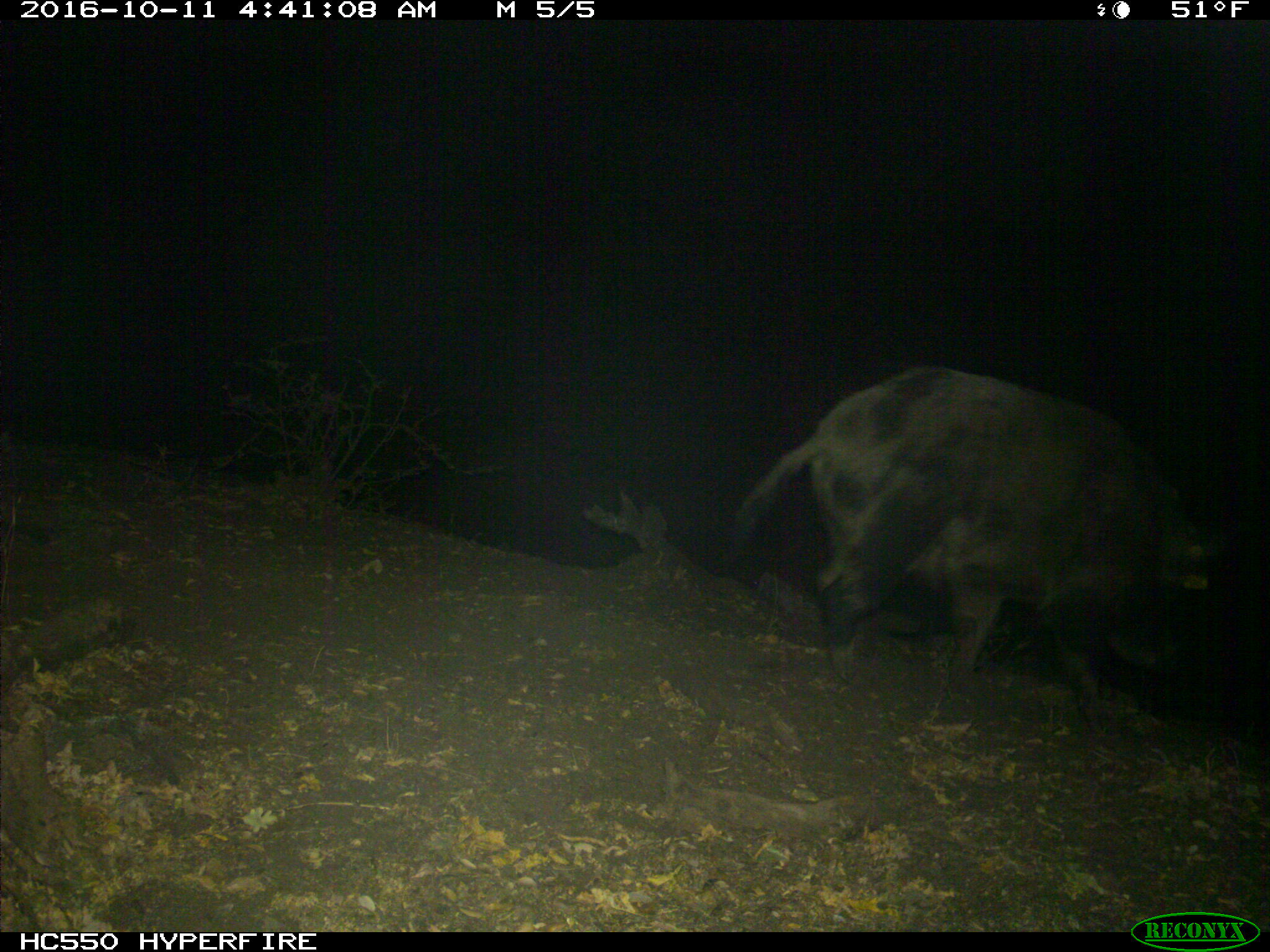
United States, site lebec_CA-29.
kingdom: Animalia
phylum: Chordata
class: Mammalia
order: Artiodactyla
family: Suidae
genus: Sus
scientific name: Sus scrofa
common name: wild boar